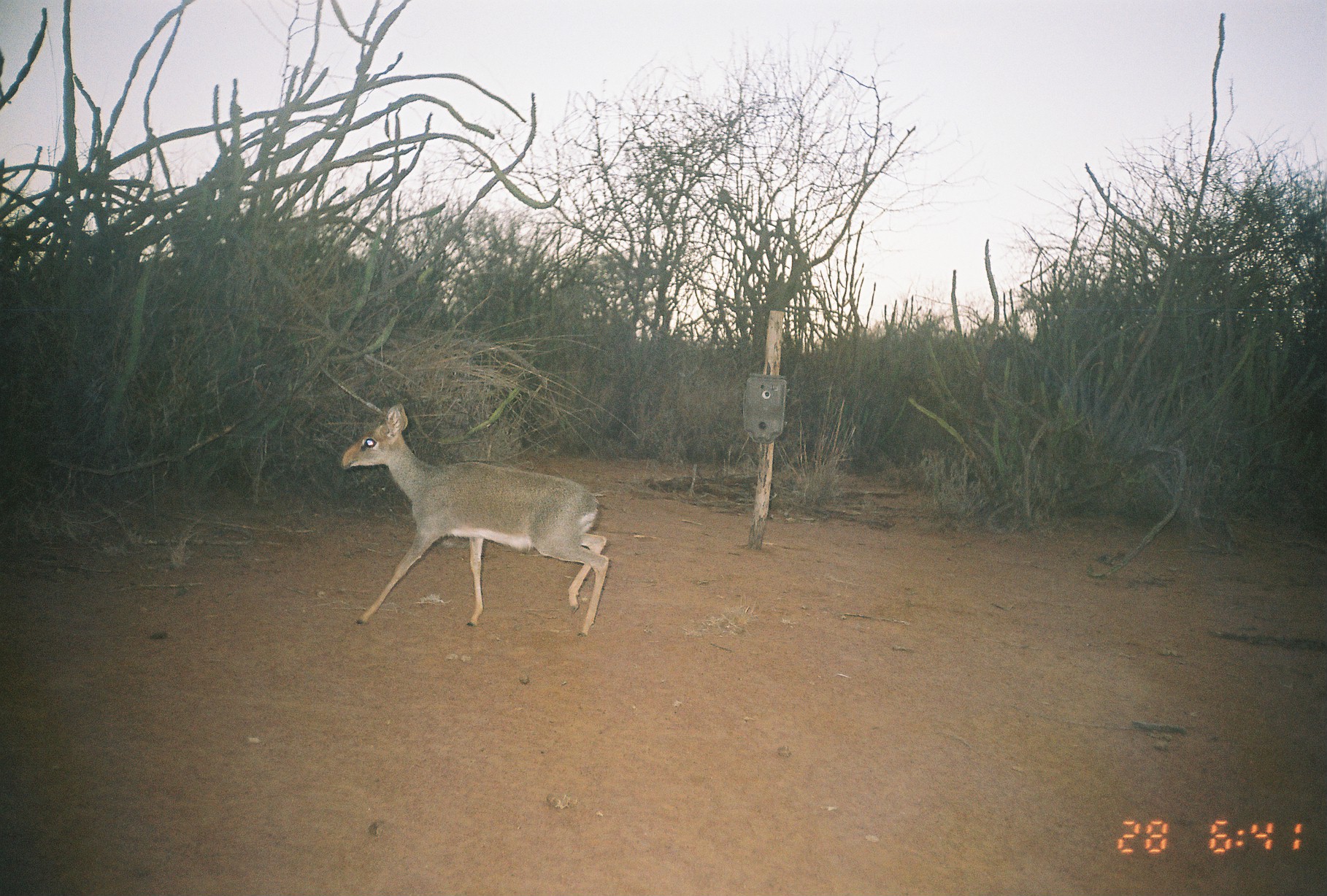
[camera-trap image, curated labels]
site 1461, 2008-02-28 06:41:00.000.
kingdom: Animalia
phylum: Chordata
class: Mammalia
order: Artiodactyla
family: Bovidae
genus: Madoqua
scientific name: Madoqua guentheri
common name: günther's dik-dik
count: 1